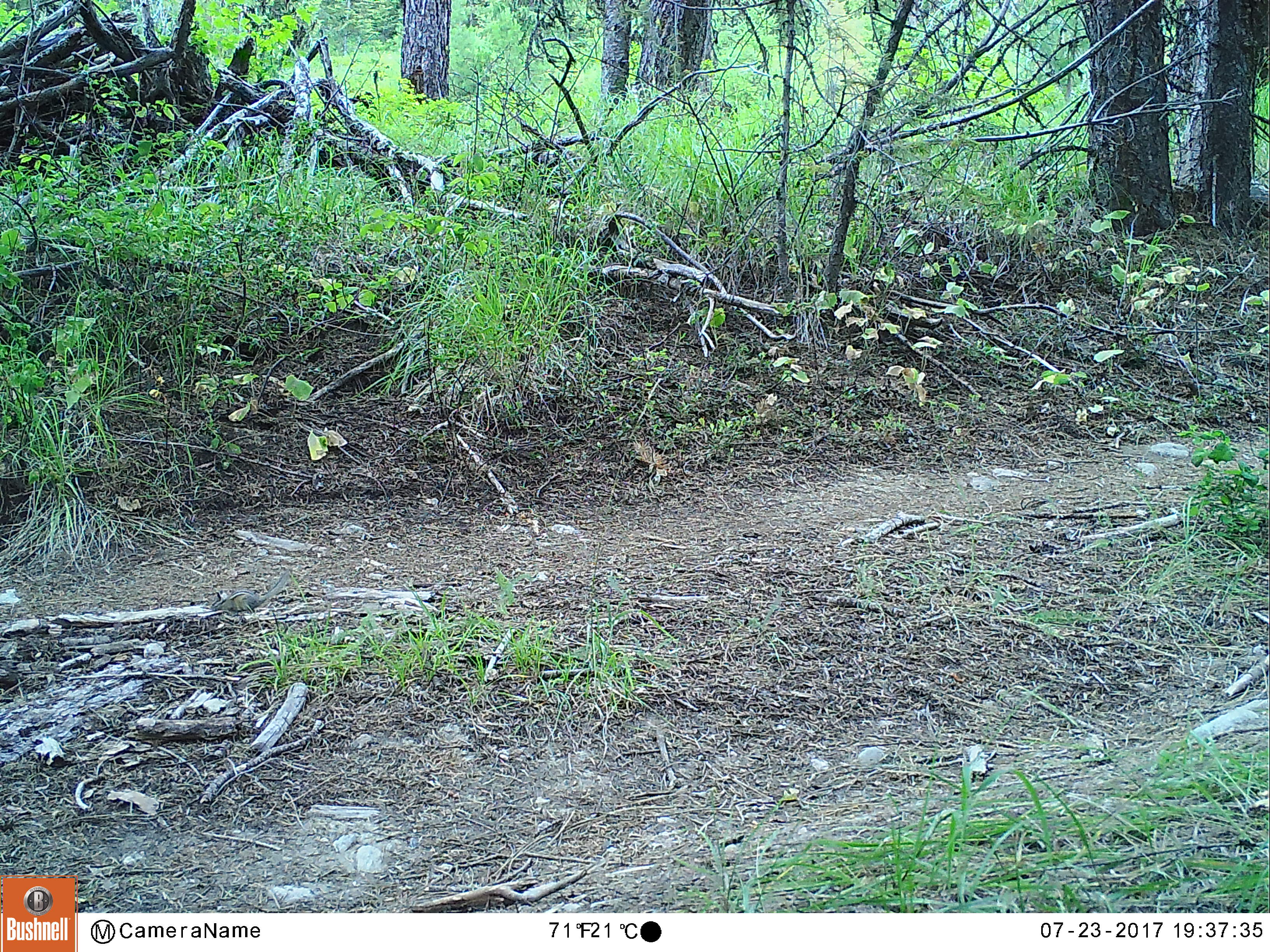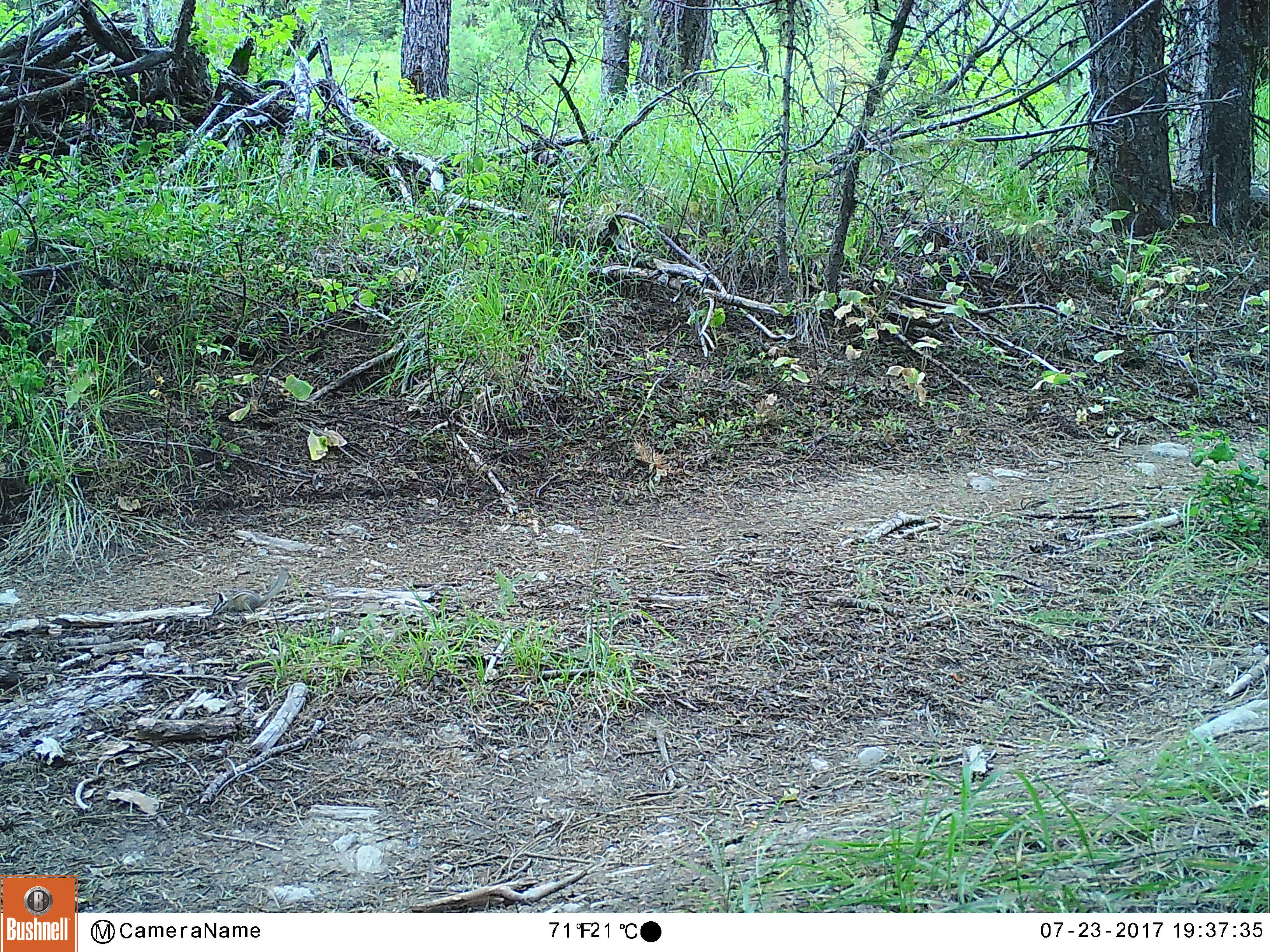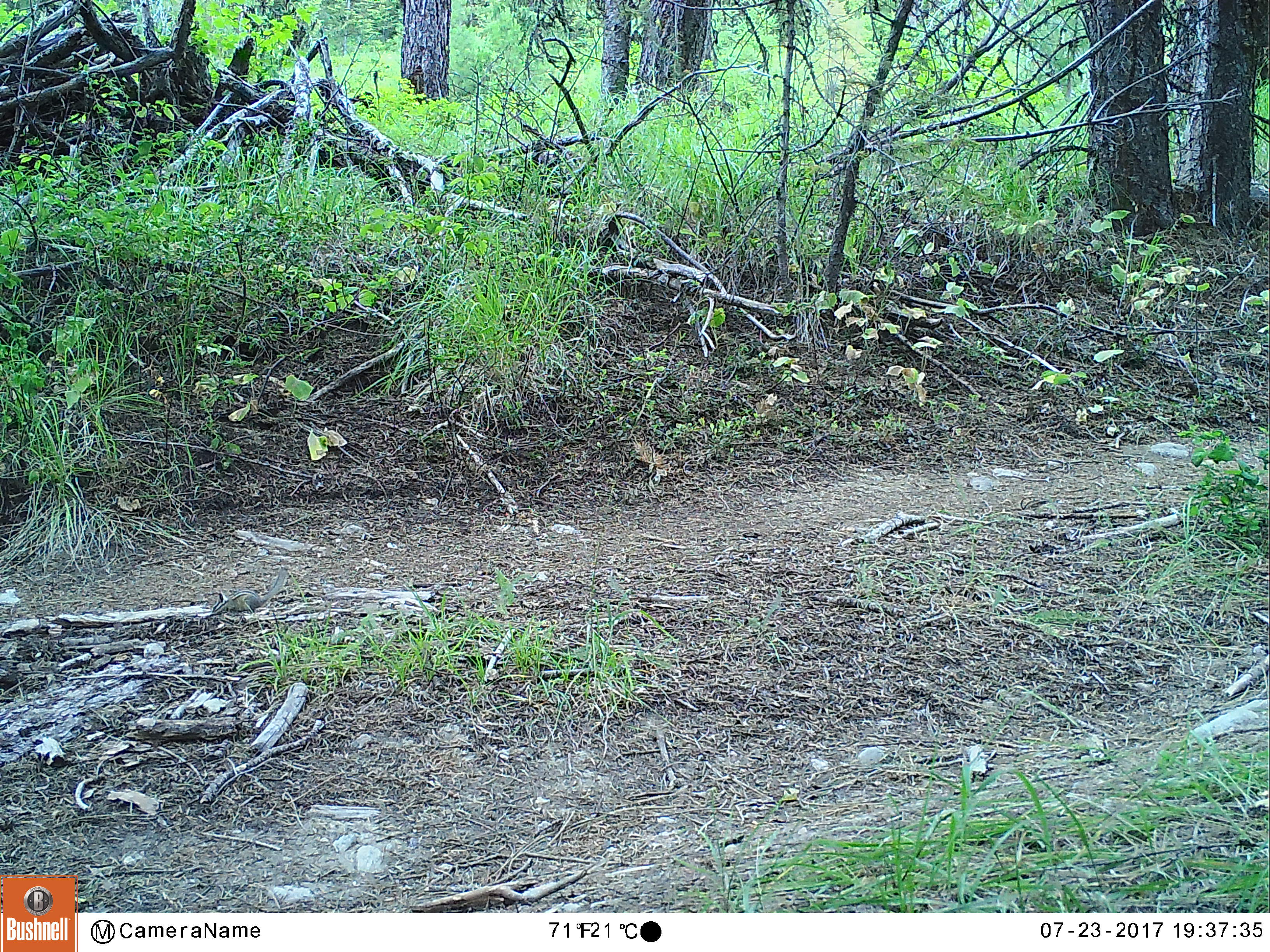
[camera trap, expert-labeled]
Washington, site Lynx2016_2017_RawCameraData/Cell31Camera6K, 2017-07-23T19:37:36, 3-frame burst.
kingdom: Animalia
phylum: Chordata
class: Mammalia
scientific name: Mammalia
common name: small mammal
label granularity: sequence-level